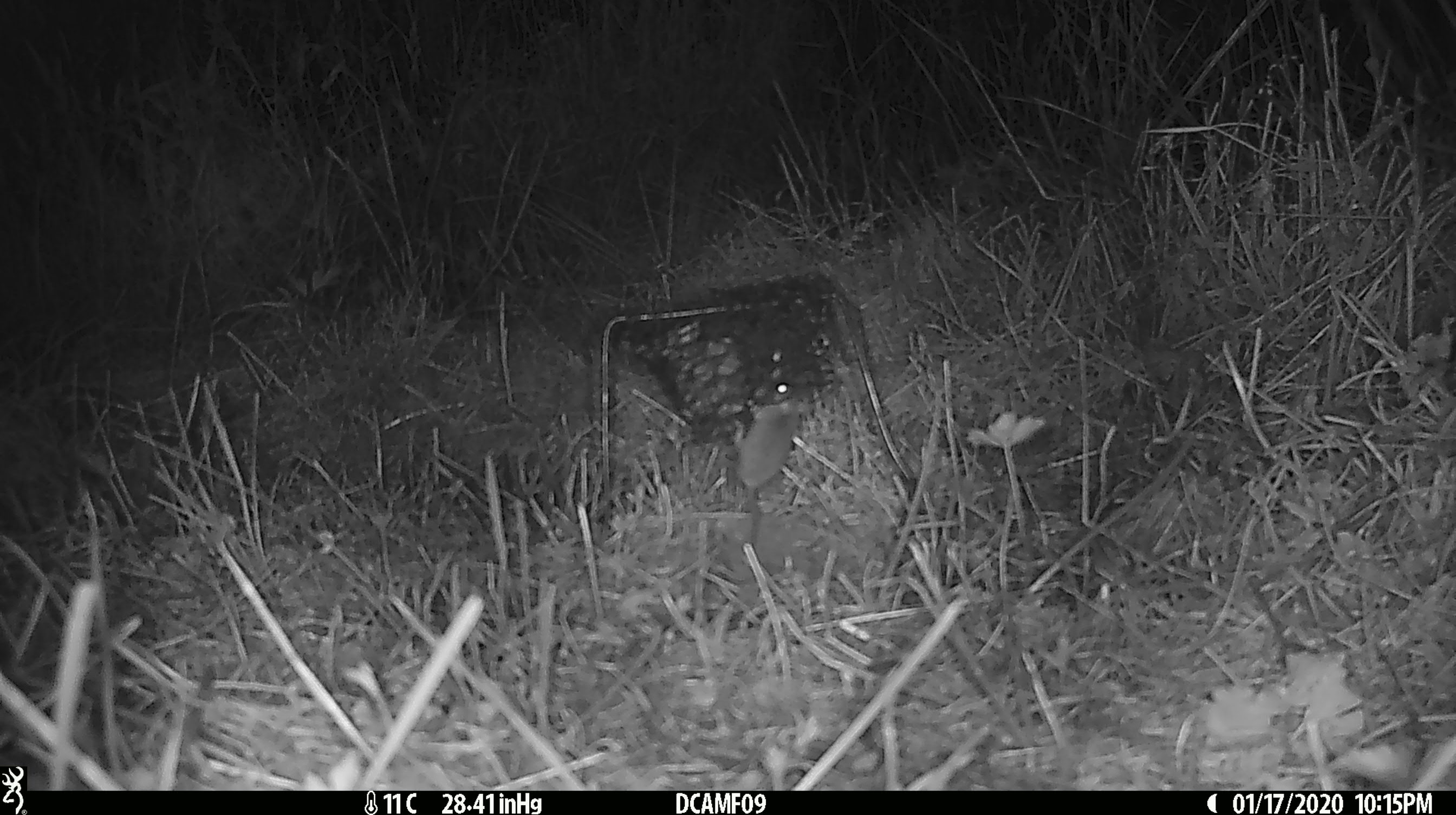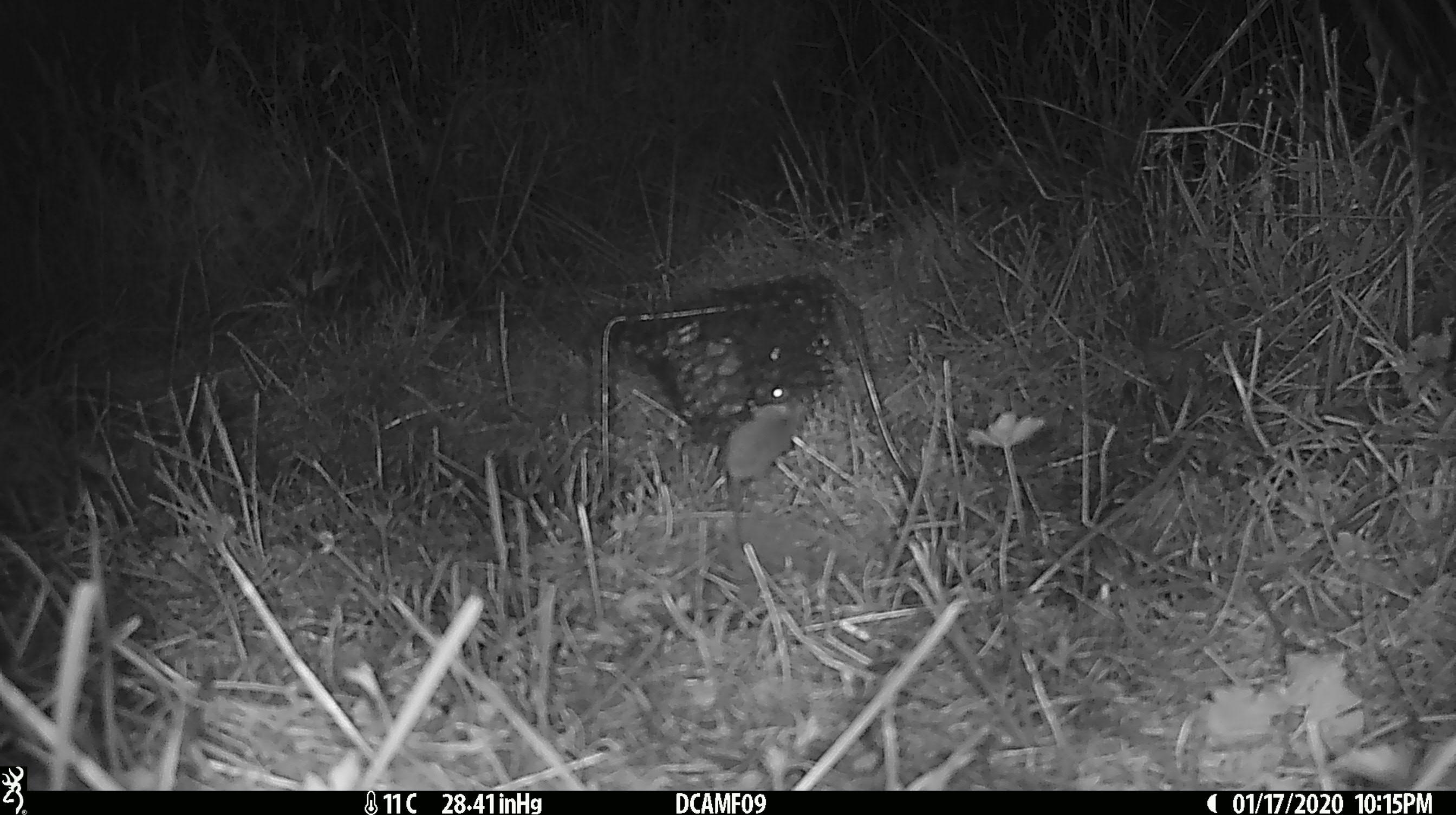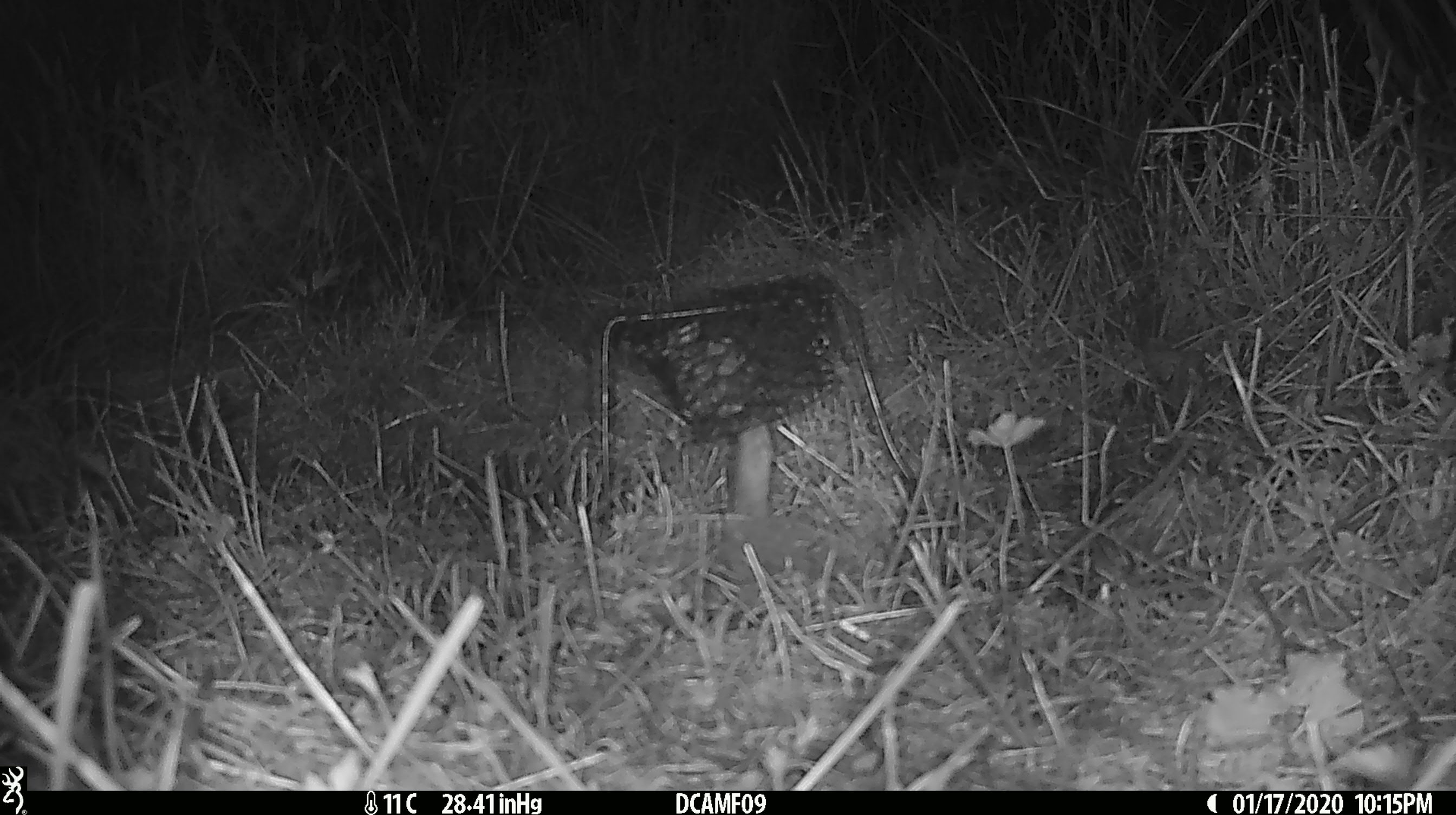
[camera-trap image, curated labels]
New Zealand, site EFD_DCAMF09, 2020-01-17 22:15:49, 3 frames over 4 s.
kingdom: Animalia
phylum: Chordata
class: Mammalia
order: Rodentia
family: Muridae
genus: Mus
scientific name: Mus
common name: mouse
Mouse (Mus).